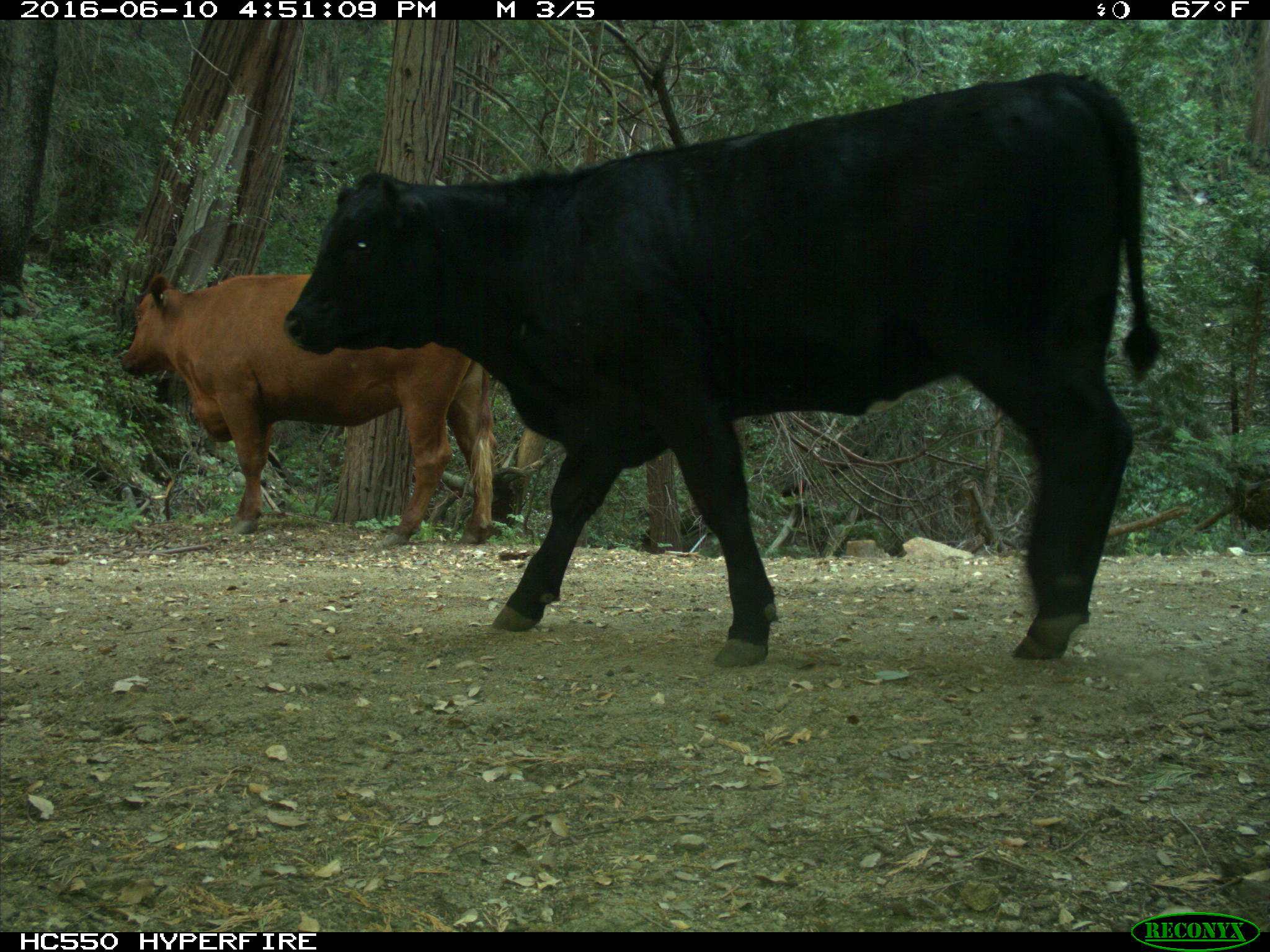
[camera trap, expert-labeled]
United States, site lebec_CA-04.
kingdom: Animalia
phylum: Chordata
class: Mammalia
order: Artiodactyla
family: Bovidae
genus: Bos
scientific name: Bos taurus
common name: domestic cow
Bos taurus (domestic cow).